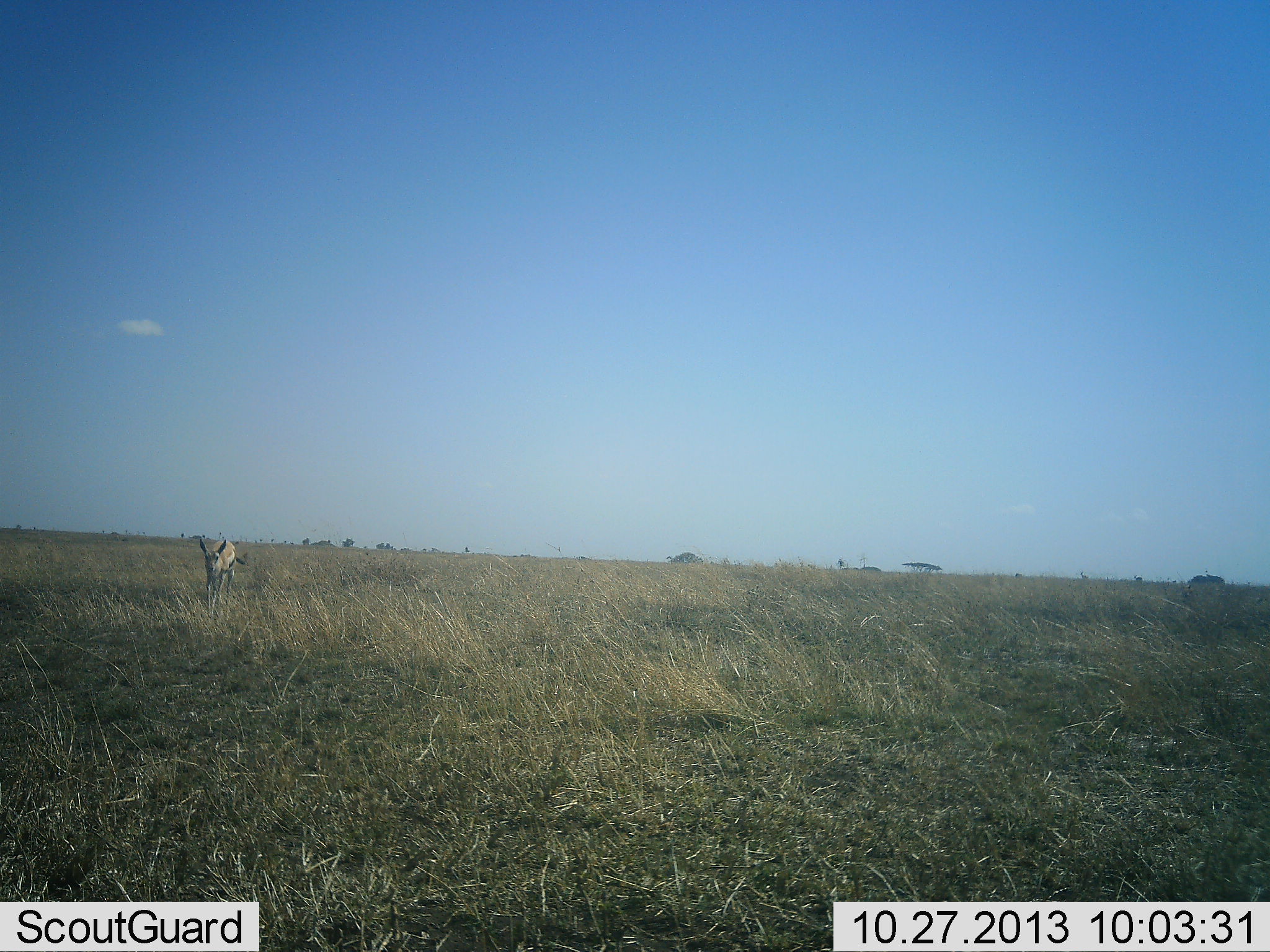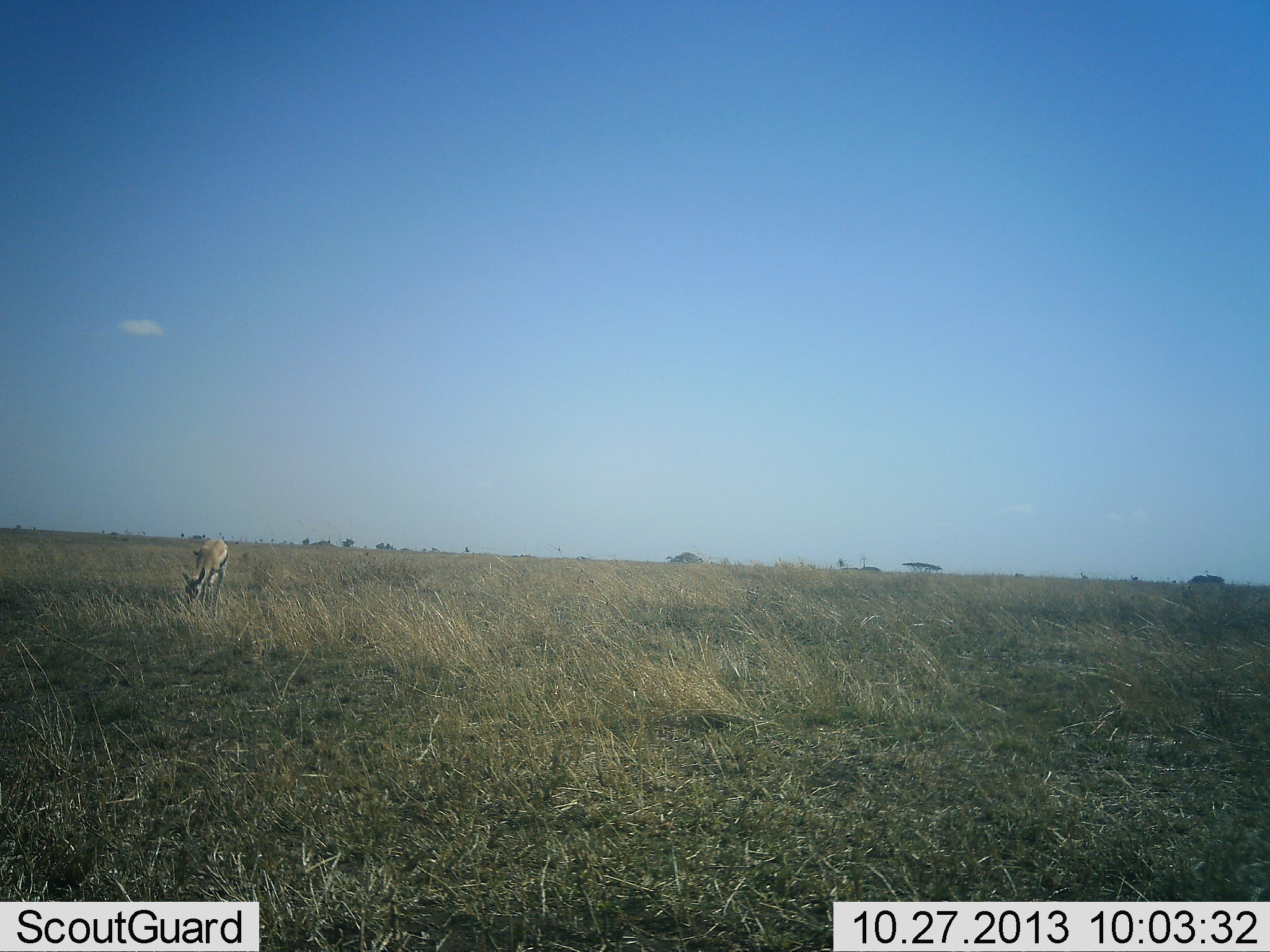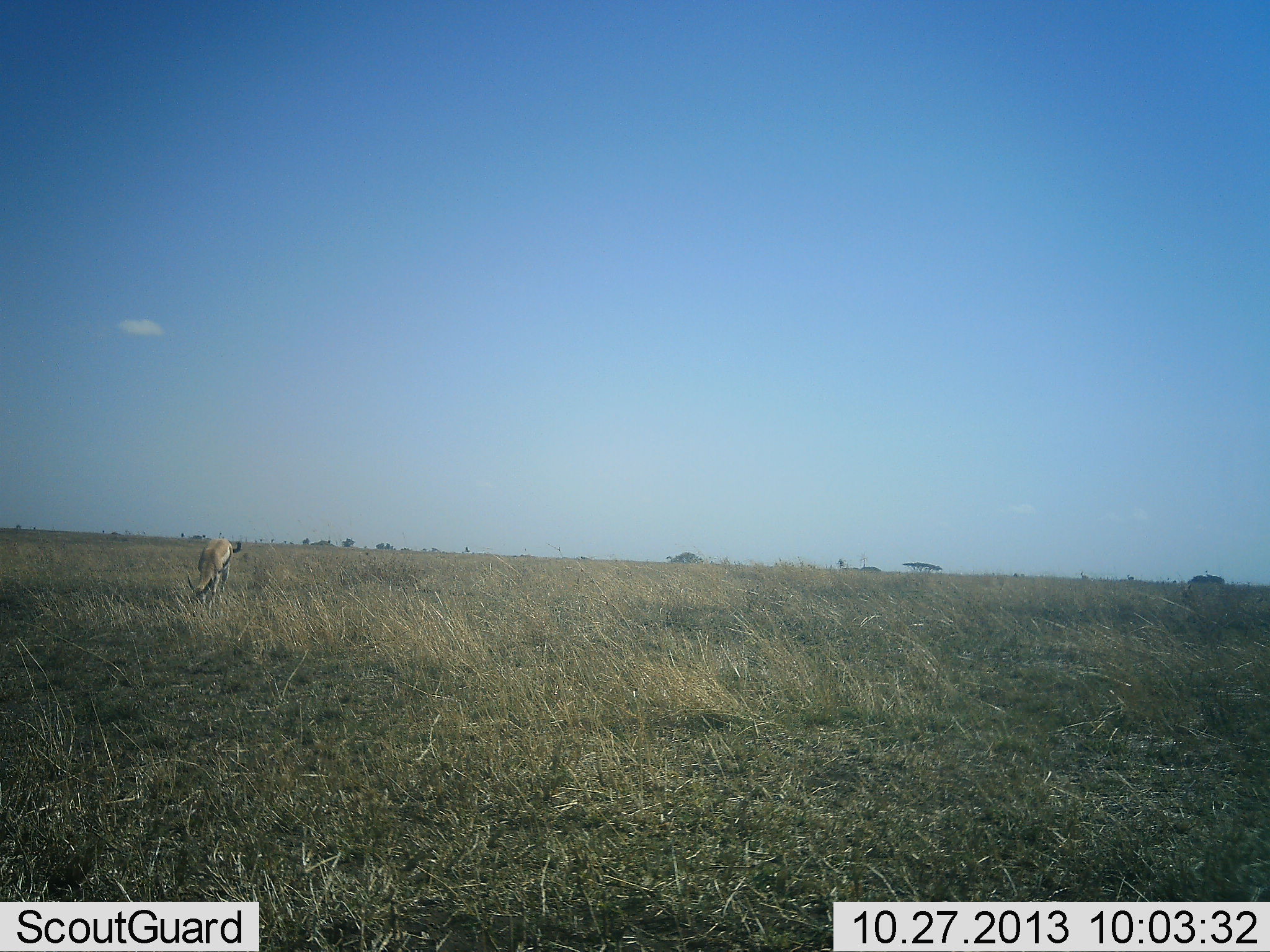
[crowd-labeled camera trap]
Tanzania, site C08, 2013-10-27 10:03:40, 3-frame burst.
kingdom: Animalia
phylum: Chordata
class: Mammalia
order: Artiodactyla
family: Bovidae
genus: Eudorcas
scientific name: Eudorcas thomsonii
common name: thomson's gazelle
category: gazellethomsons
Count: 1.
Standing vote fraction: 20%.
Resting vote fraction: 0%.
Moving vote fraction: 0%.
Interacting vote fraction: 0%.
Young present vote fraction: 0%.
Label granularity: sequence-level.